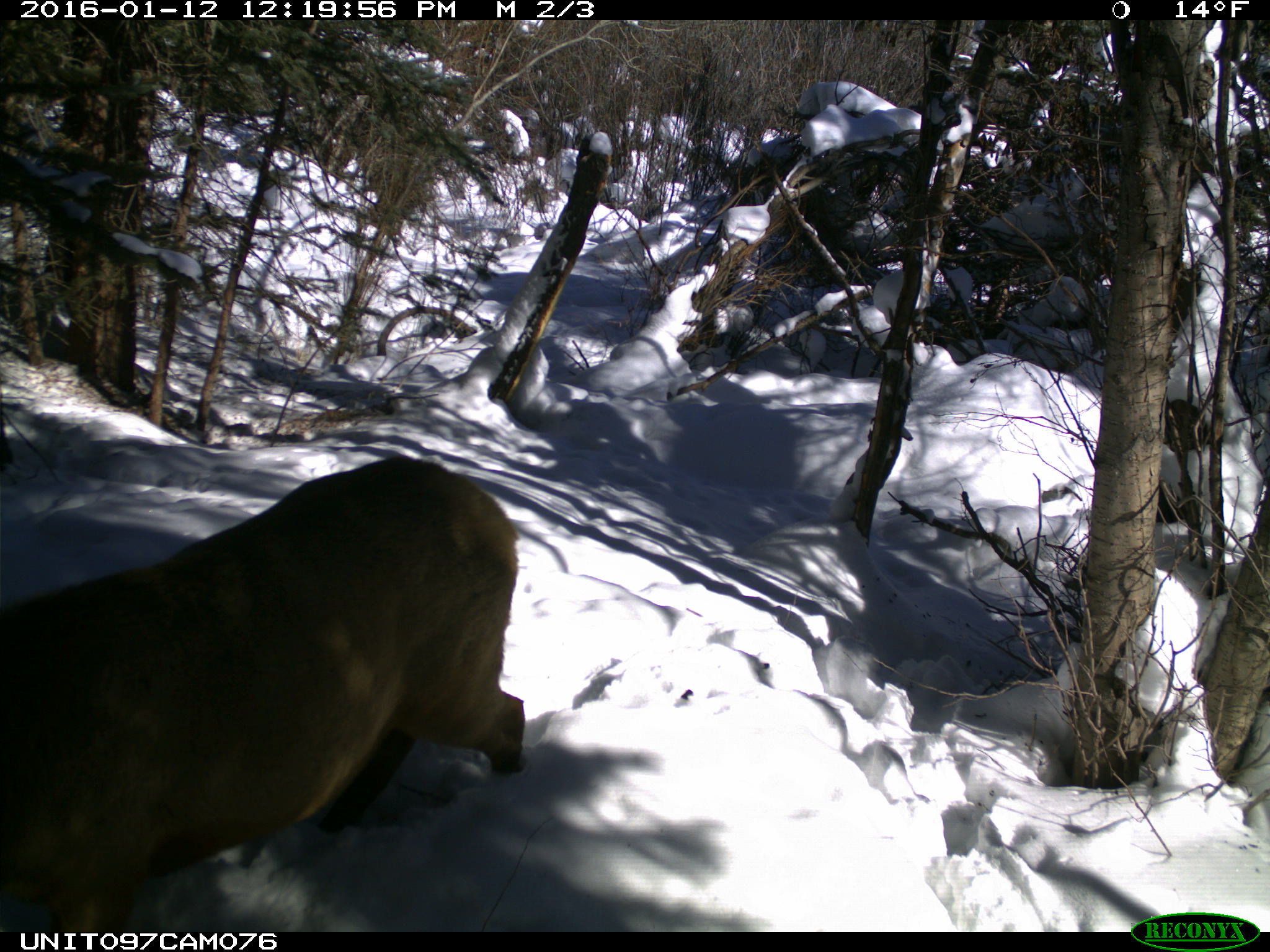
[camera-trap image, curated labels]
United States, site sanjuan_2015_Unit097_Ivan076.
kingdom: Animalia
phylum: Chordata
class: Mammalia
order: Artiodactyla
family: Cervidae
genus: Cervus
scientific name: Cervus elaphus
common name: red deer